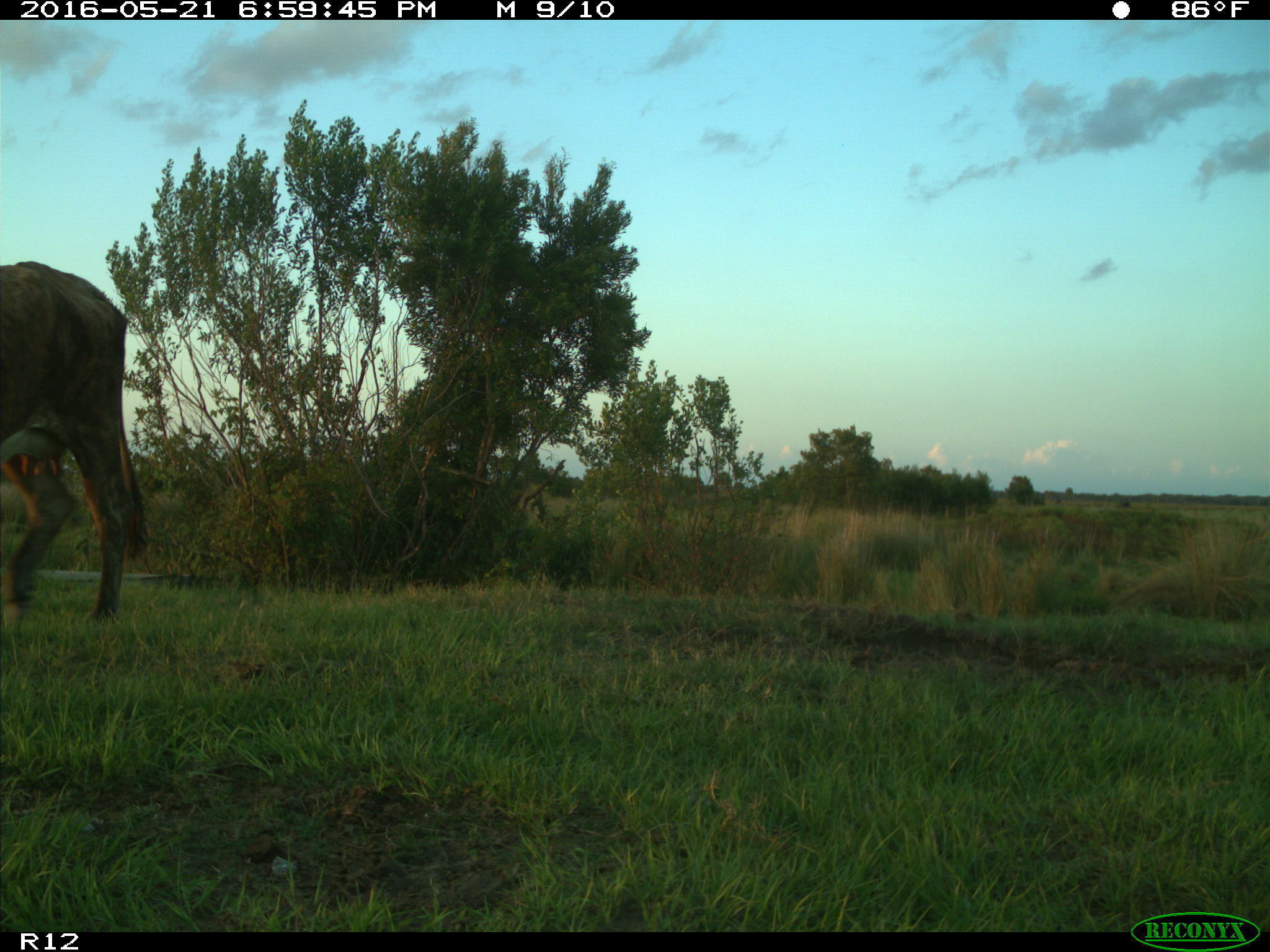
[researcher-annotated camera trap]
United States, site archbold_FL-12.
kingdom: Animalia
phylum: Chordata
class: Mammalia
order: Artiodactyla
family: Bovidae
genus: Bos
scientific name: Bos taurus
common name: domestic cow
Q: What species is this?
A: Bos taurus (domestic cow).